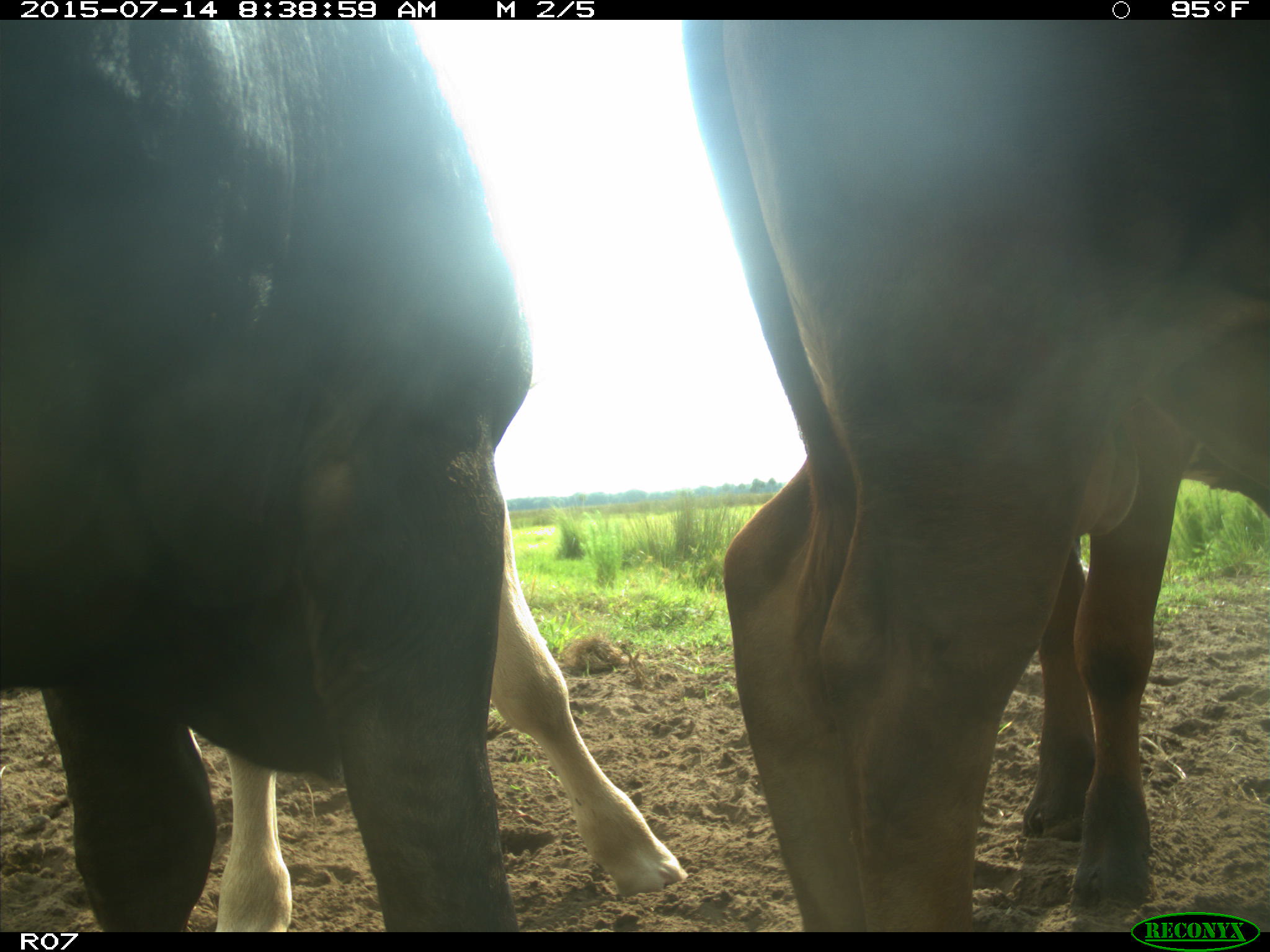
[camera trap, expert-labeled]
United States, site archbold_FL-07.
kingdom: Animalia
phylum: Chordata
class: Mammalia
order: Artiodactyla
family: Bovidae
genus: Bos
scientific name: Bos taurus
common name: domestic cow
Bos taurus (domestic cow).